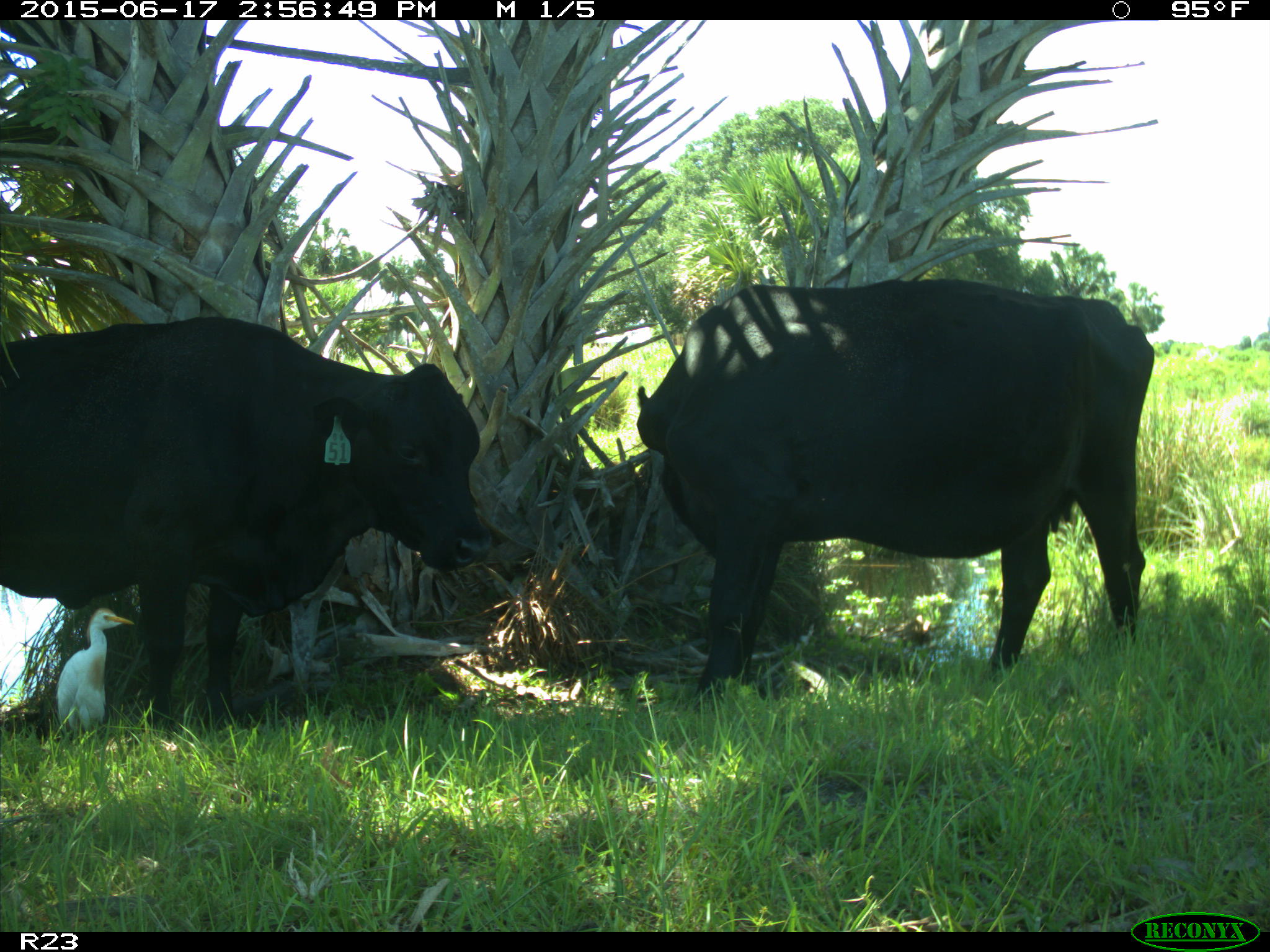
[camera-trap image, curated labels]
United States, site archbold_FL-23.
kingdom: Animalia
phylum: Chordata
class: Mammalia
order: Artiodactyla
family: Bovidae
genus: Bos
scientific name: Bos taurus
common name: domestic cow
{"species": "Bos taurus (domestic cow)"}